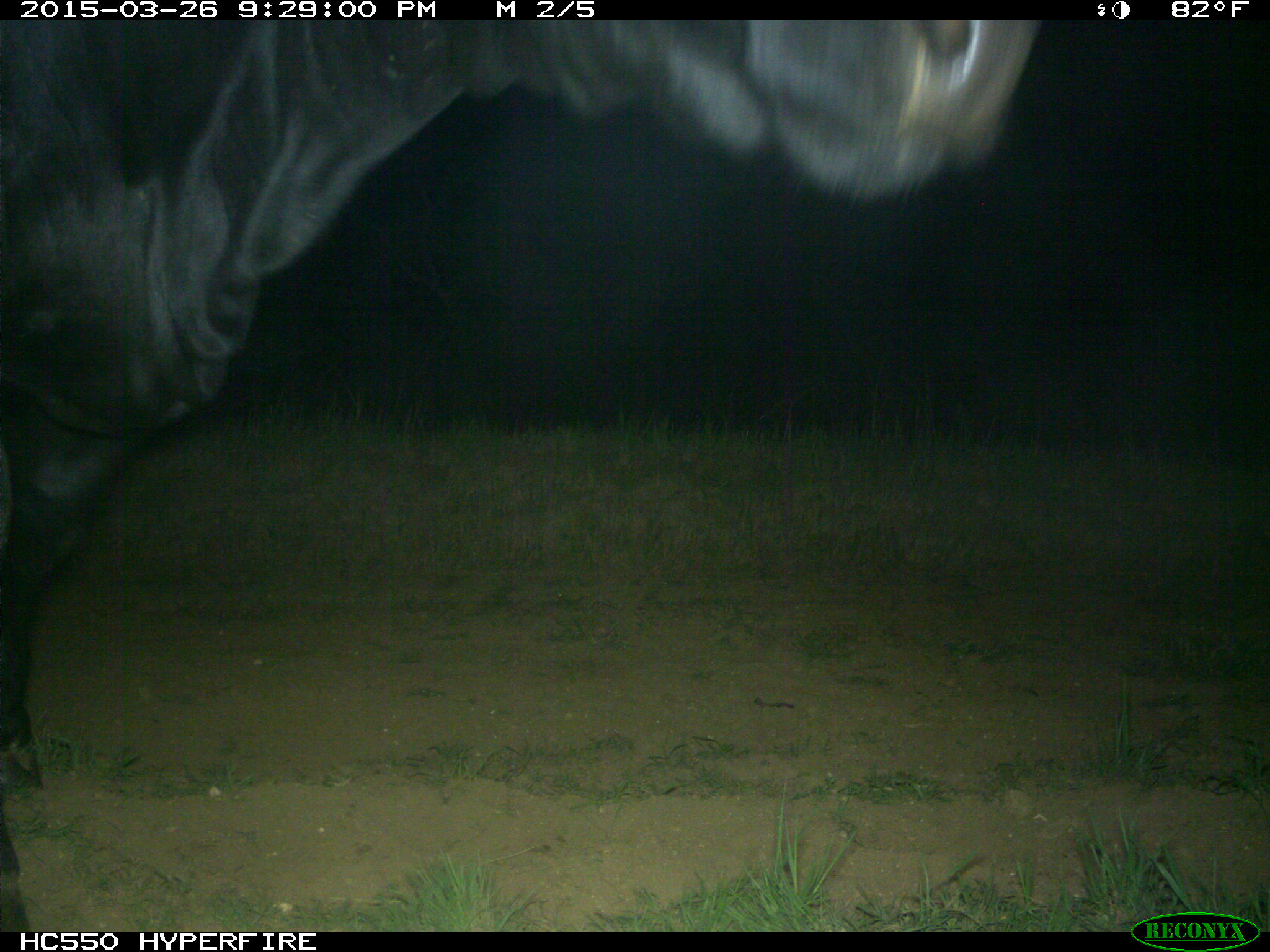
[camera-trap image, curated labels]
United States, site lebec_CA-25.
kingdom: Animalia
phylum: Chordata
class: Mammalia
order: Artiodactyla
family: Bovidae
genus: Bos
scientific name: Bos taurus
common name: domestic cow